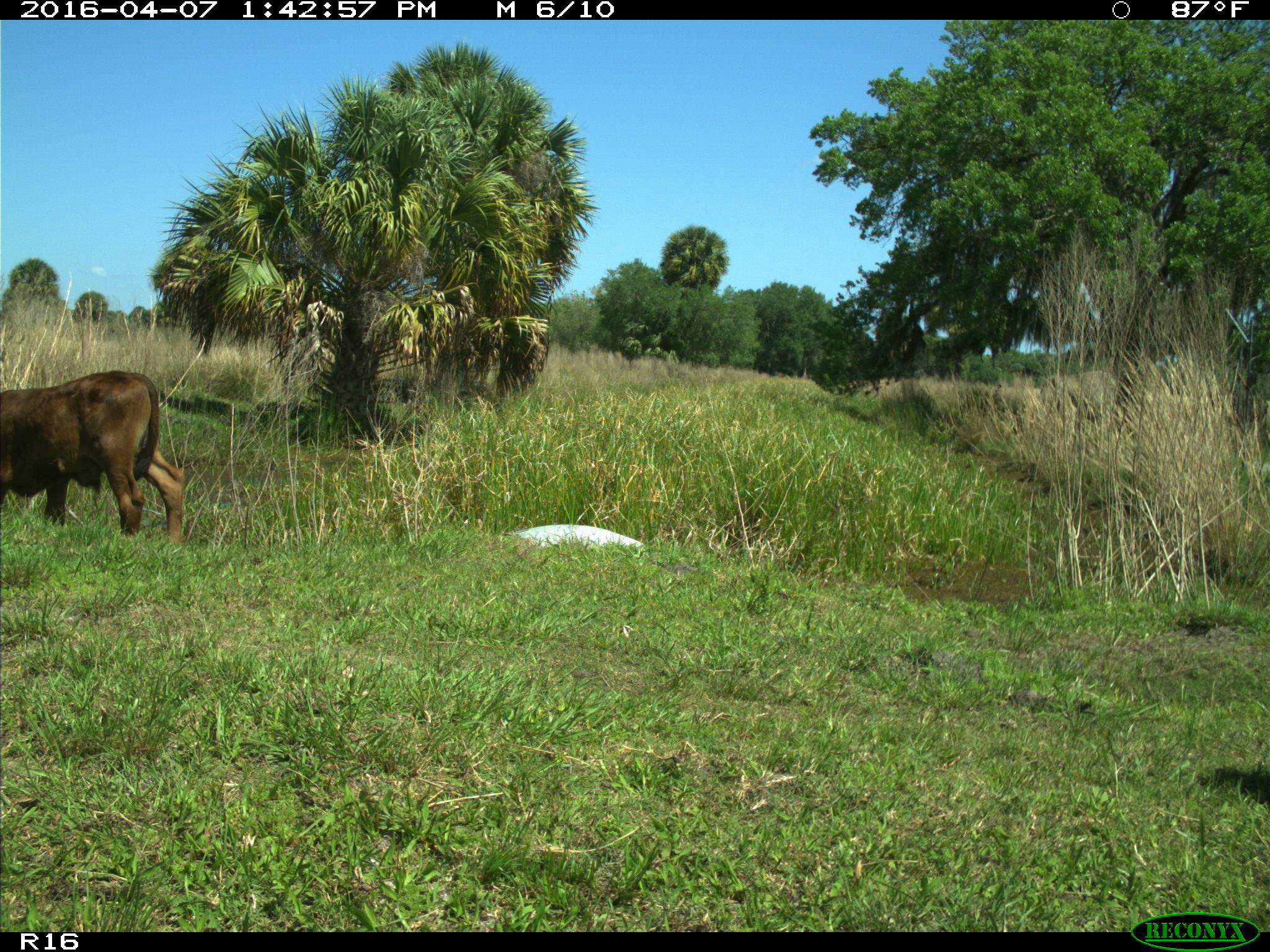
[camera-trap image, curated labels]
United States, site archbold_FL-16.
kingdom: Animalia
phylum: Chordata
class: Mammalia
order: Artiodactyla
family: Bovidae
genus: Bos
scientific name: Bos taurus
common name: domestic cow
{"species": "Bos taurus (domestic cow)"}